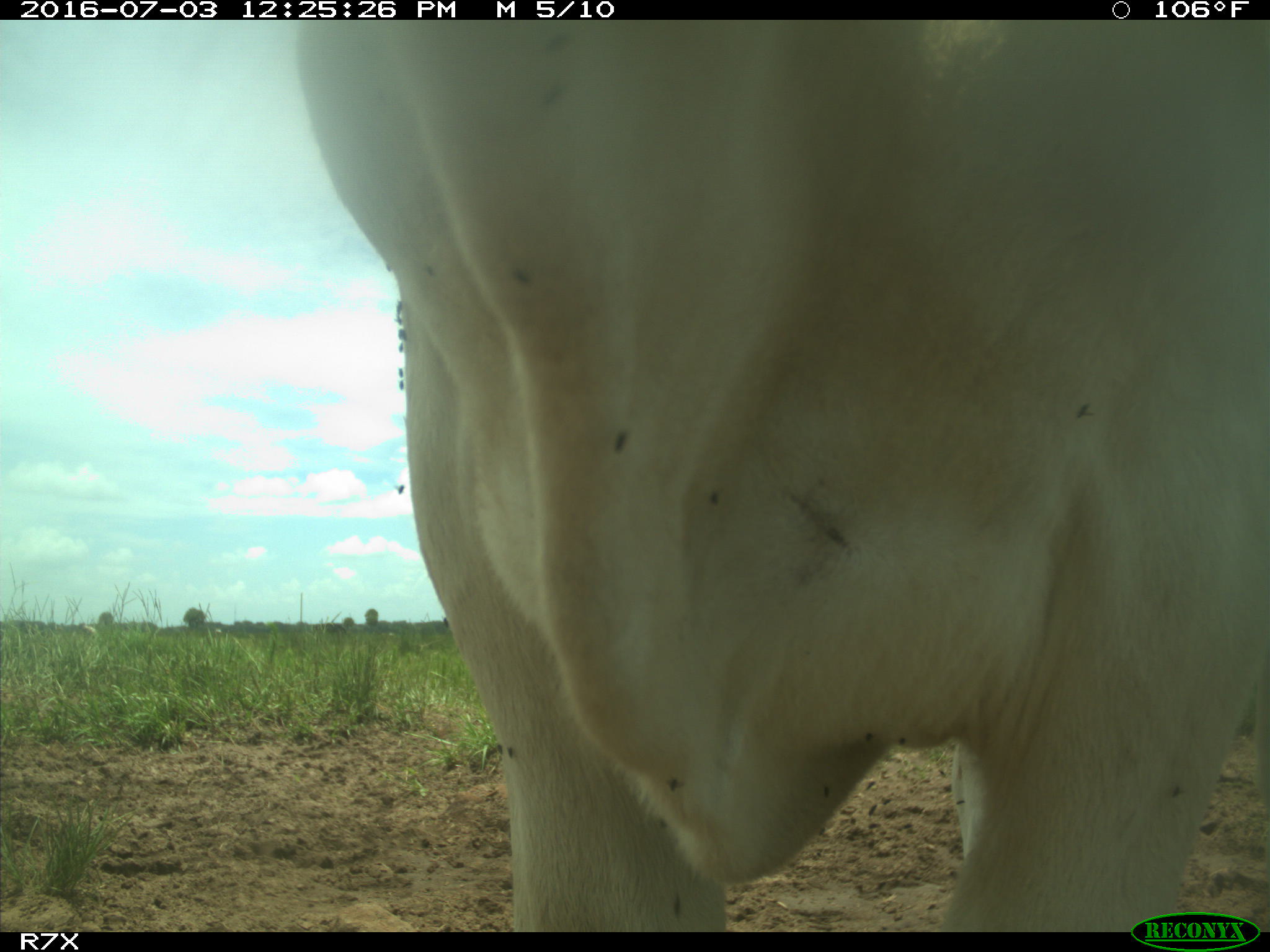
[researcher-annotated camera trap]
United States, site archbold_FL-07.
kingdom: Animalia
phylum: Chordata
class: Mammalia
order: Artiodactyla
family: Bovidae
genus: Bos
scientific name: Bos taurus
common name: domestic cow